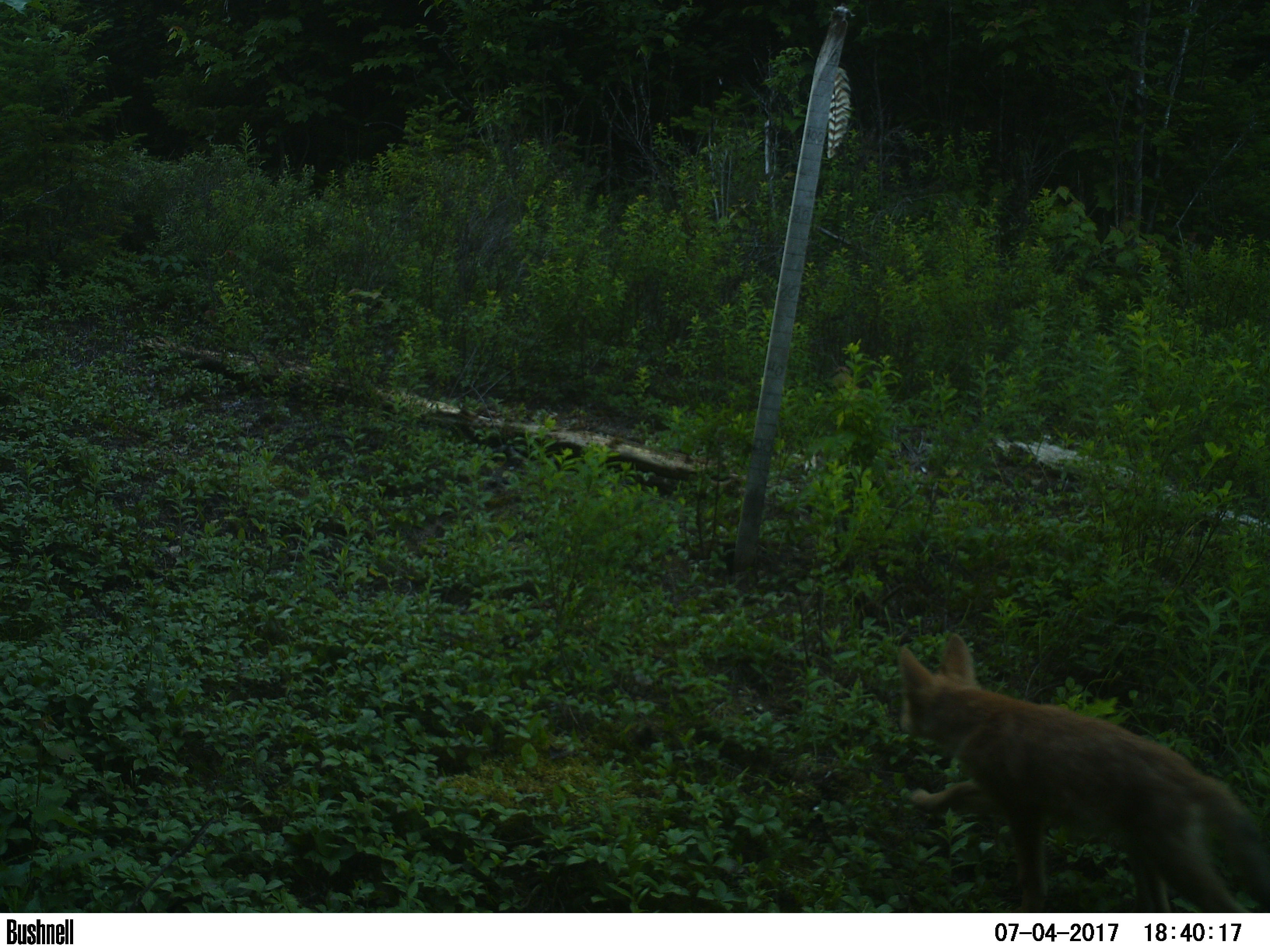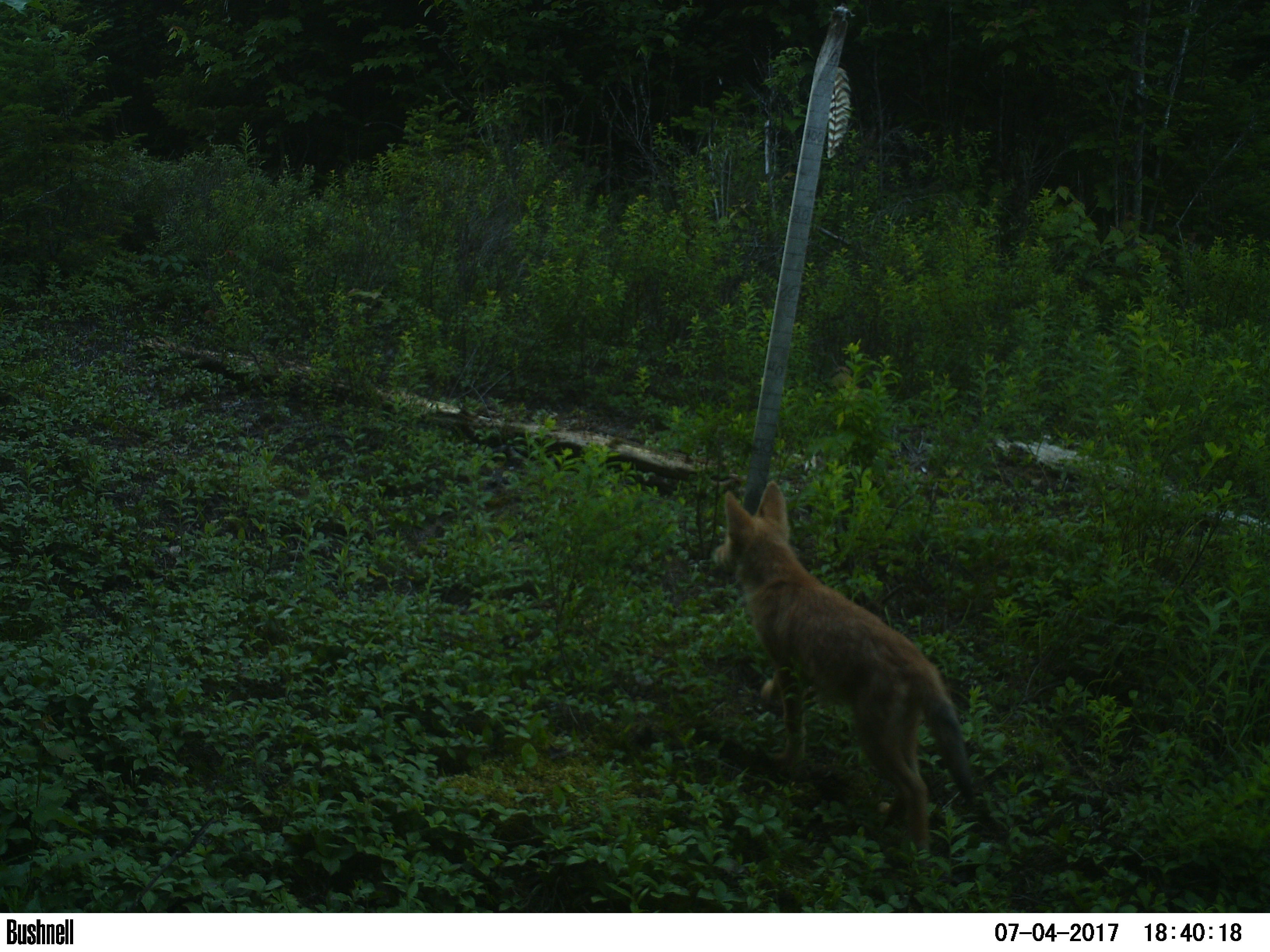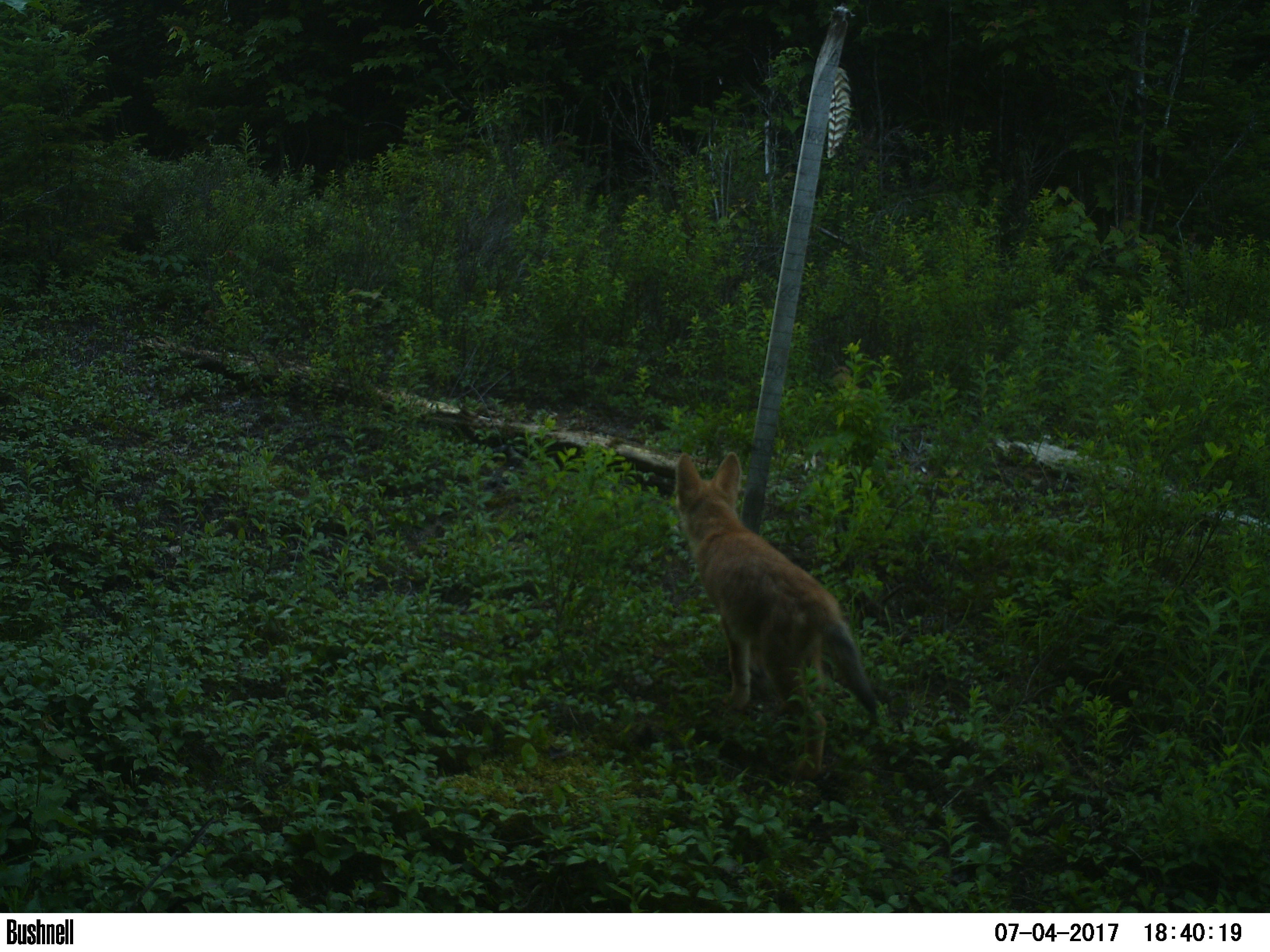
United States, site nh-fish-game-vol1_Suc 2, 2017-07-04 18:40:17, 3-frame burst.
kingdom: Animalia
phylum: Chordata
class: Mammalia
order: Carnivora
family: Canidae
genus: Canis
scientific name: Canis latrans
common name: coyote